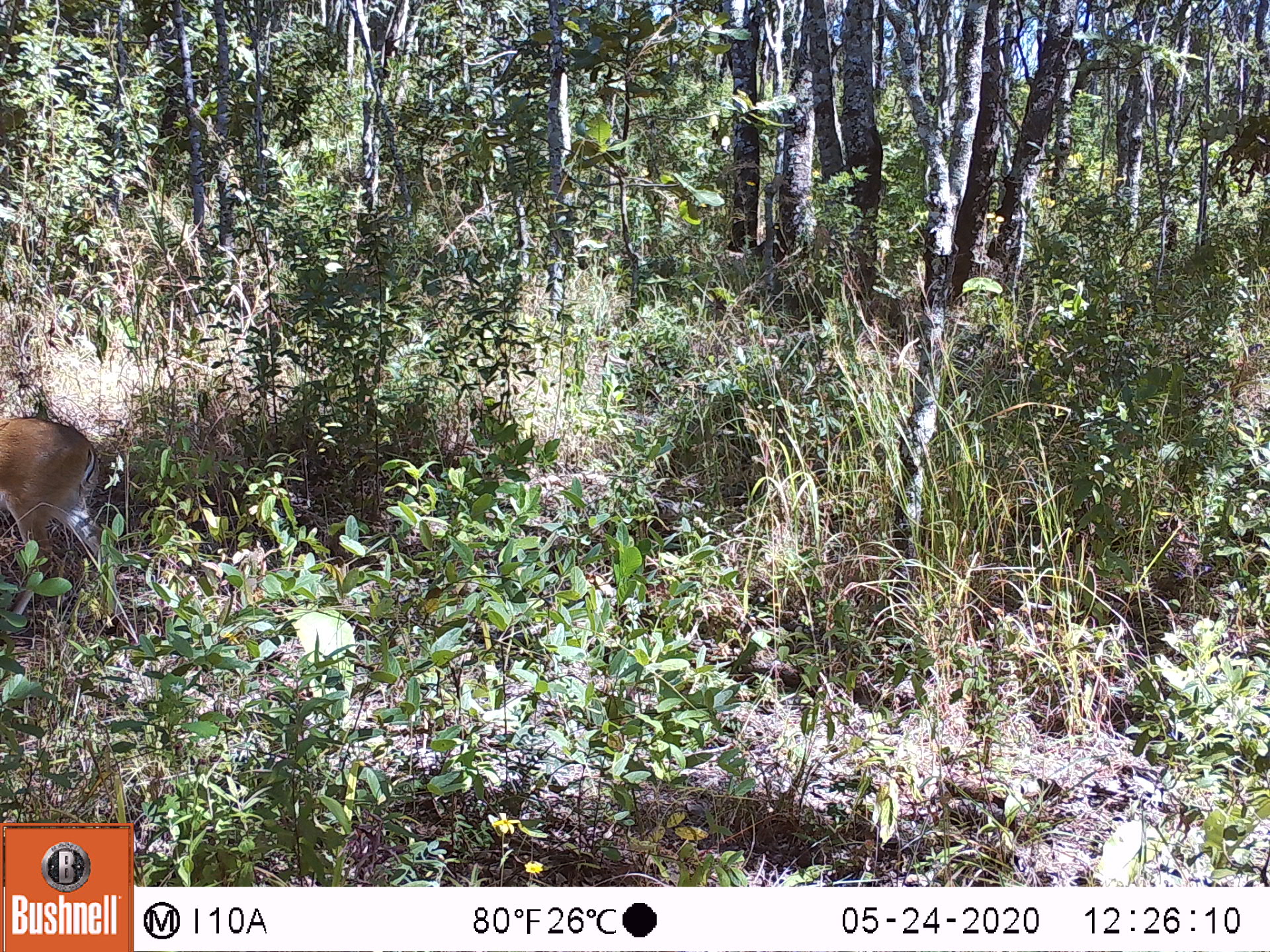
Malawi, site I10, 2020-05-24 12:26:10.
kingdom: Animalia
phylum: Chordata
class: Mammalia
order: Artiodactyla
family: Bovidae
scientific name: Antilopinae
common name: small antelope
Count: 1.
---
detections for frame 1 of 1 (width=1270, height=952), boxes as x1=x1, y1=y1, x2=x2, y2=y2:
small antelope: x1=0, y1=411, x2=120, y2=650